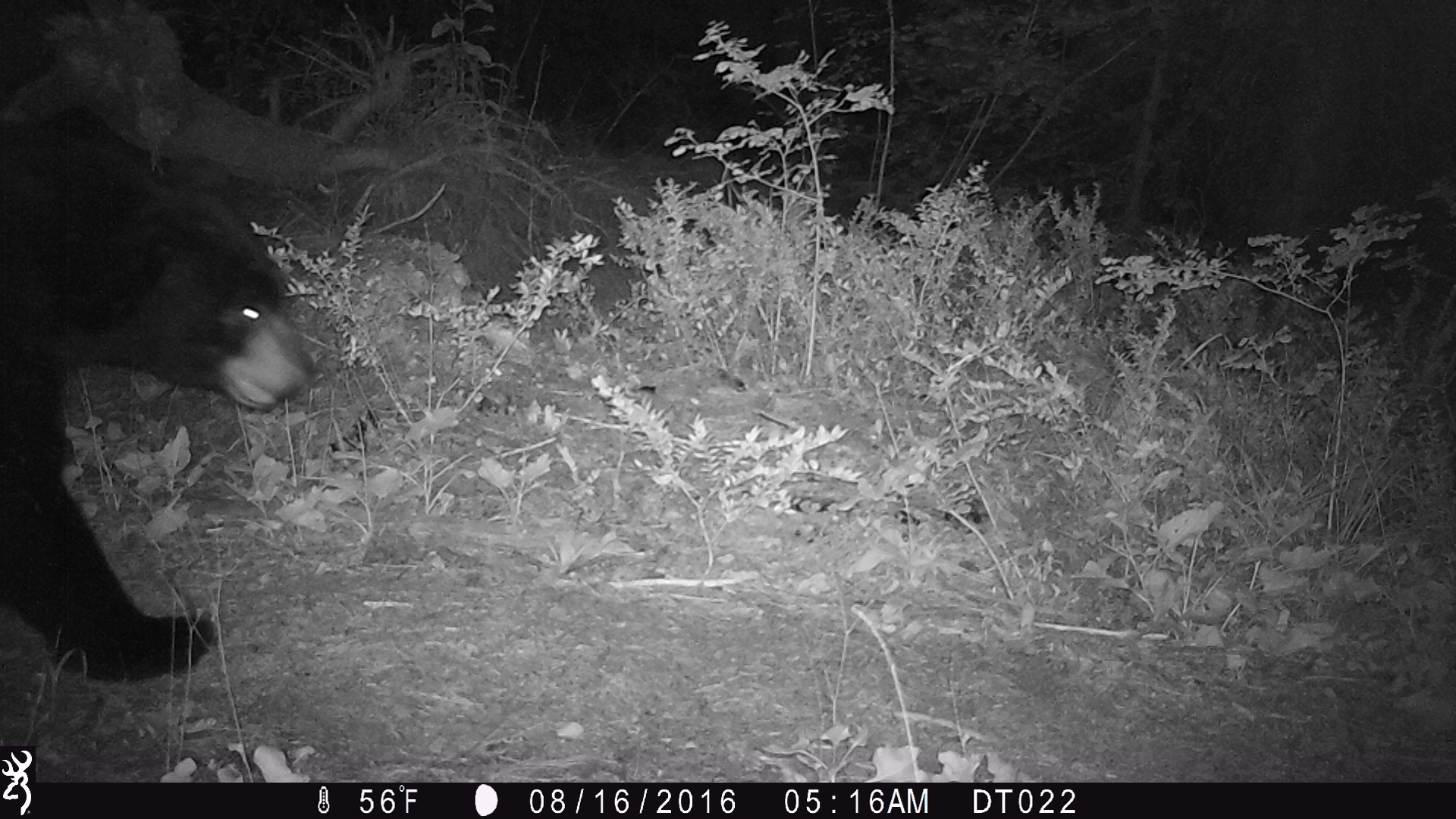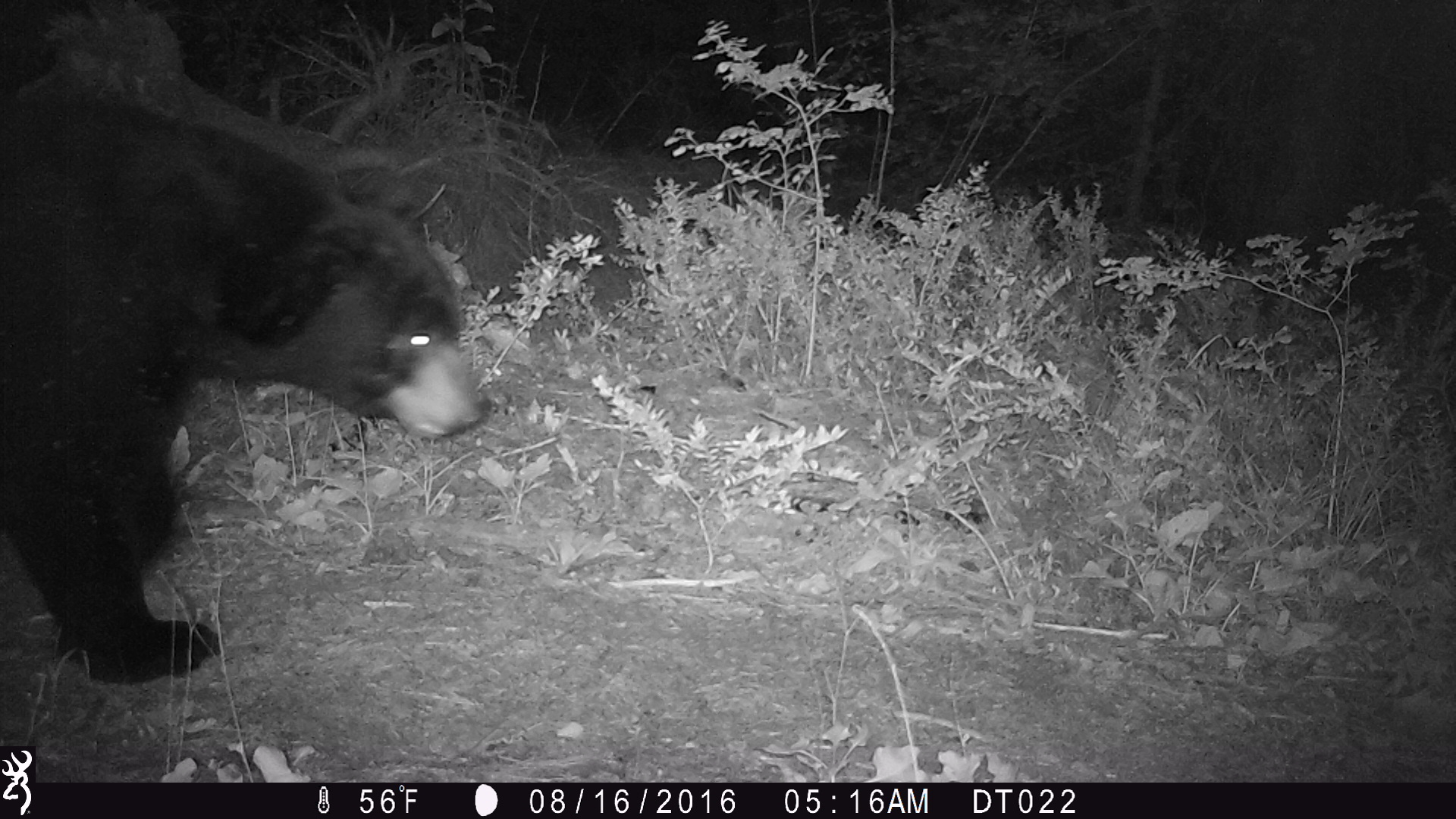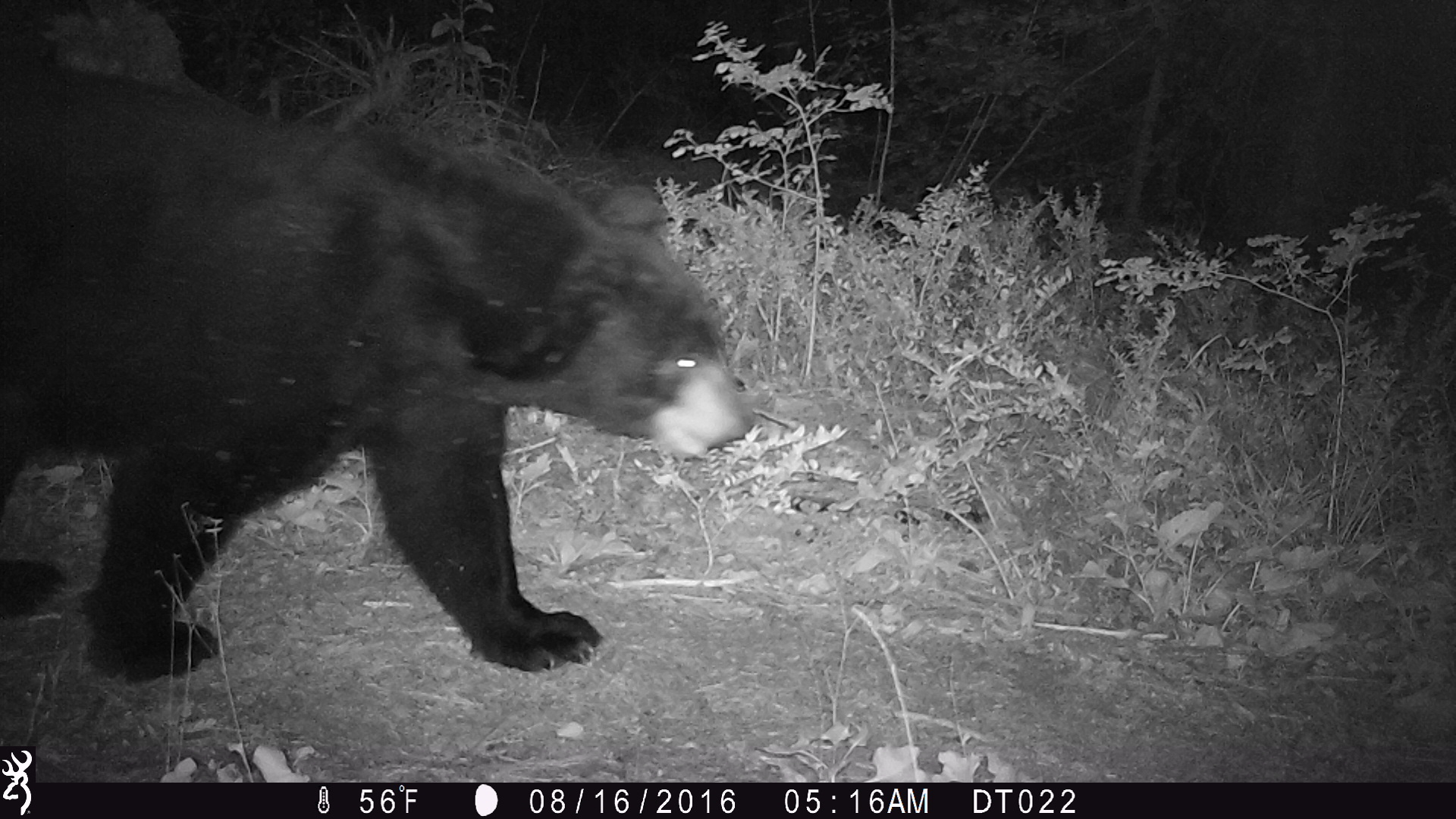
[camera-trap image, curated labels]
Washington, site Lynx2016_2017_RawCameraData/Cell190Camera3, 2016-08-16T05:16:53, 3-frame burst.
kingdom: Animalia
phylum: Chordata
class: Mammalia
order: Carnivora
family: Ursidae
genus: Ursus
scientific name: Ursus americanus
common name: american black bear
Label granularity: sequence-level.